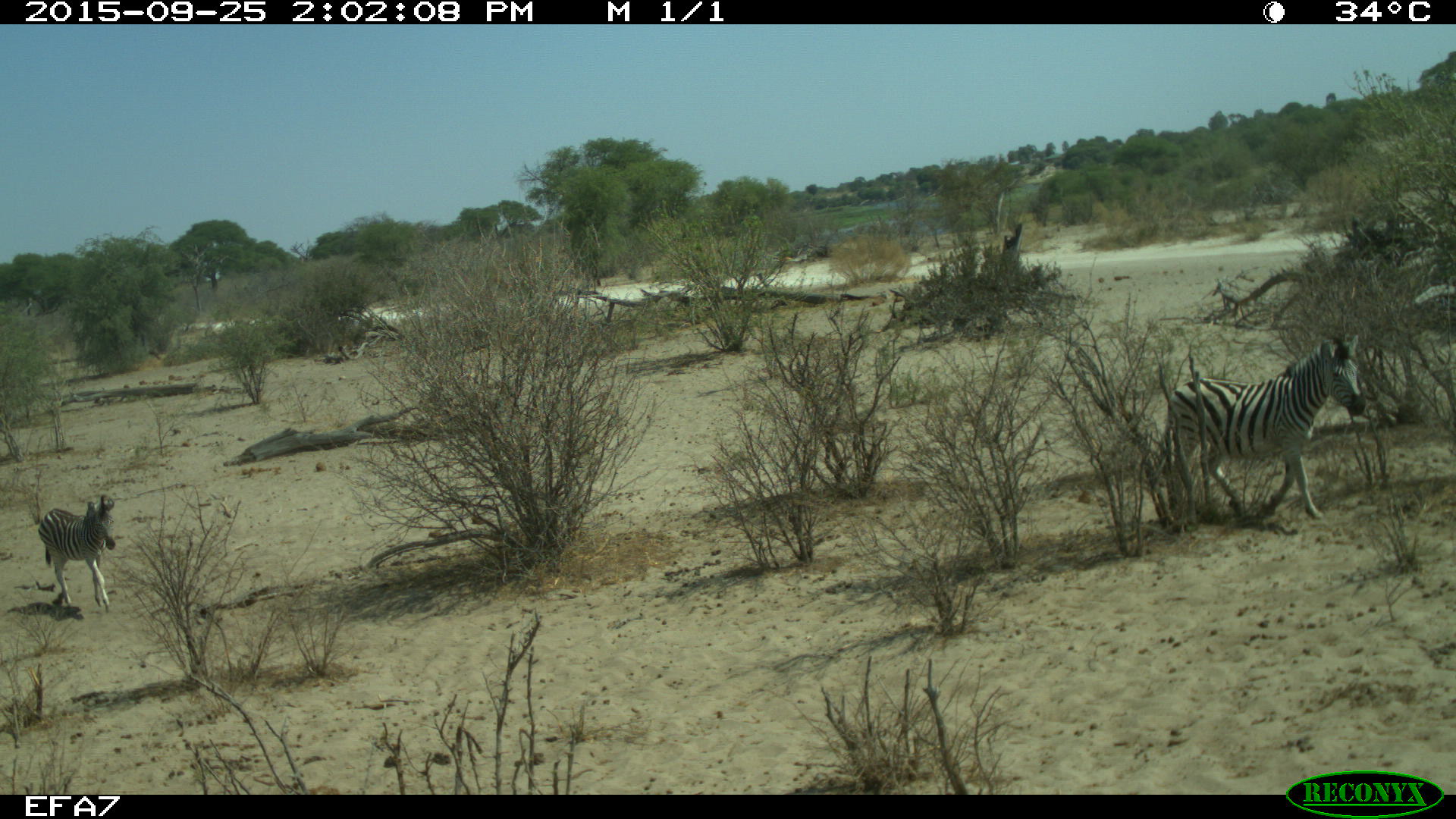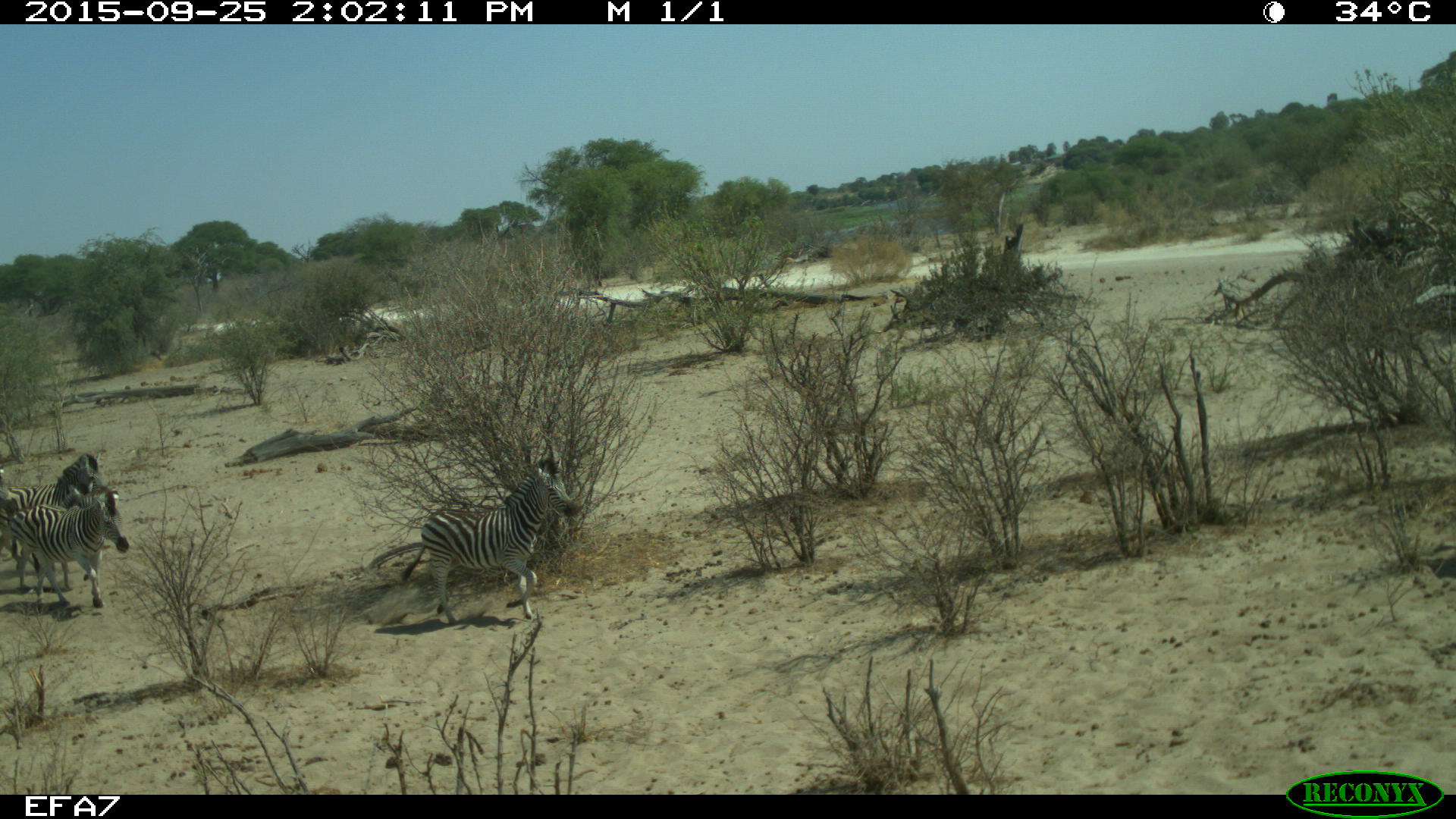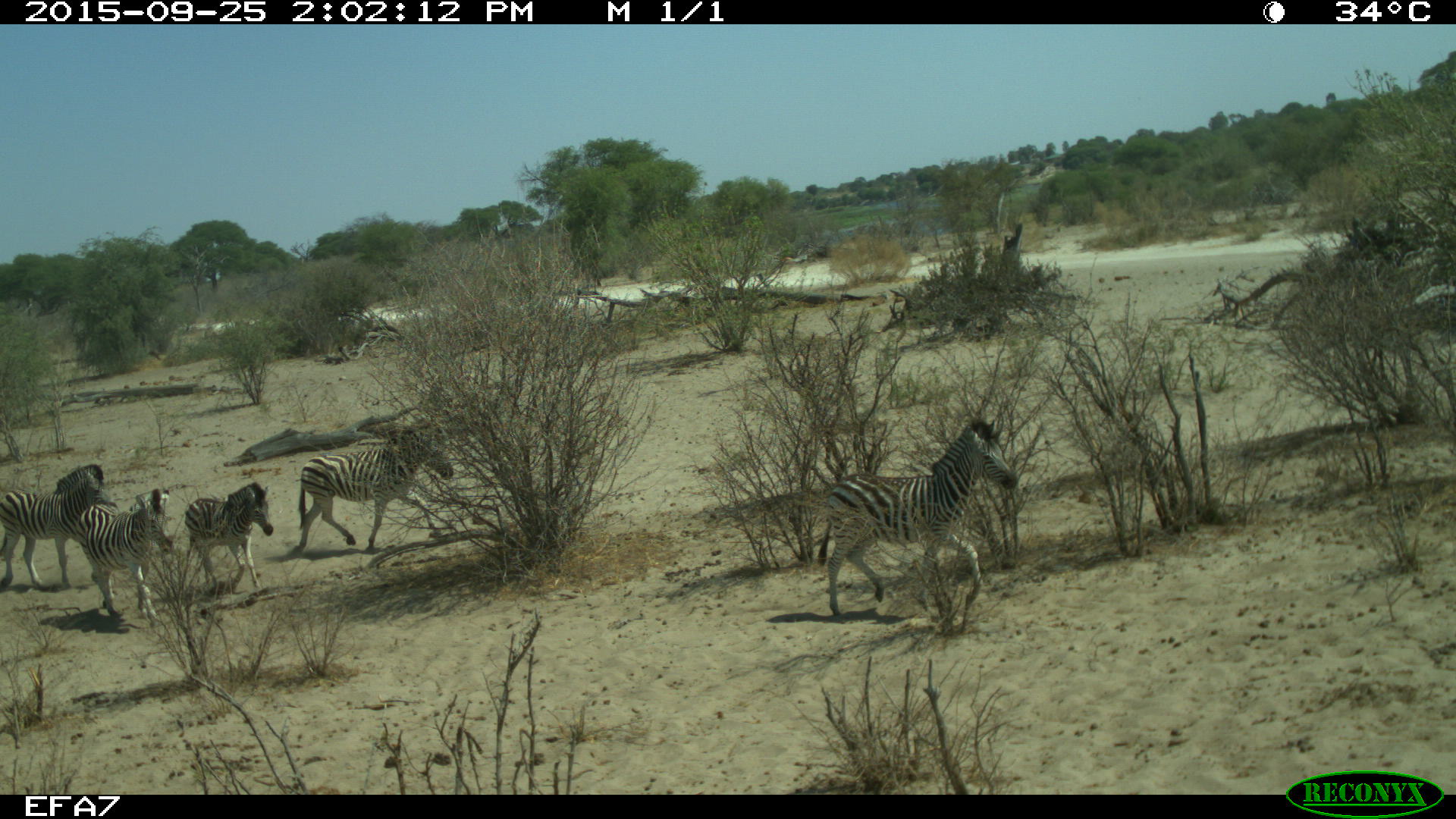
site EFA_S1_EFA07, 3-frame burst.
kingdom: Animalia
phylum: Chordata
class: Mammalia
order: Perissodactyla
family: Equidae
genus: Equus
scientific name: Equus quagga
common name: plains zebra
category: zebraplains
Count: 6.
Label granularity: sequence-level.